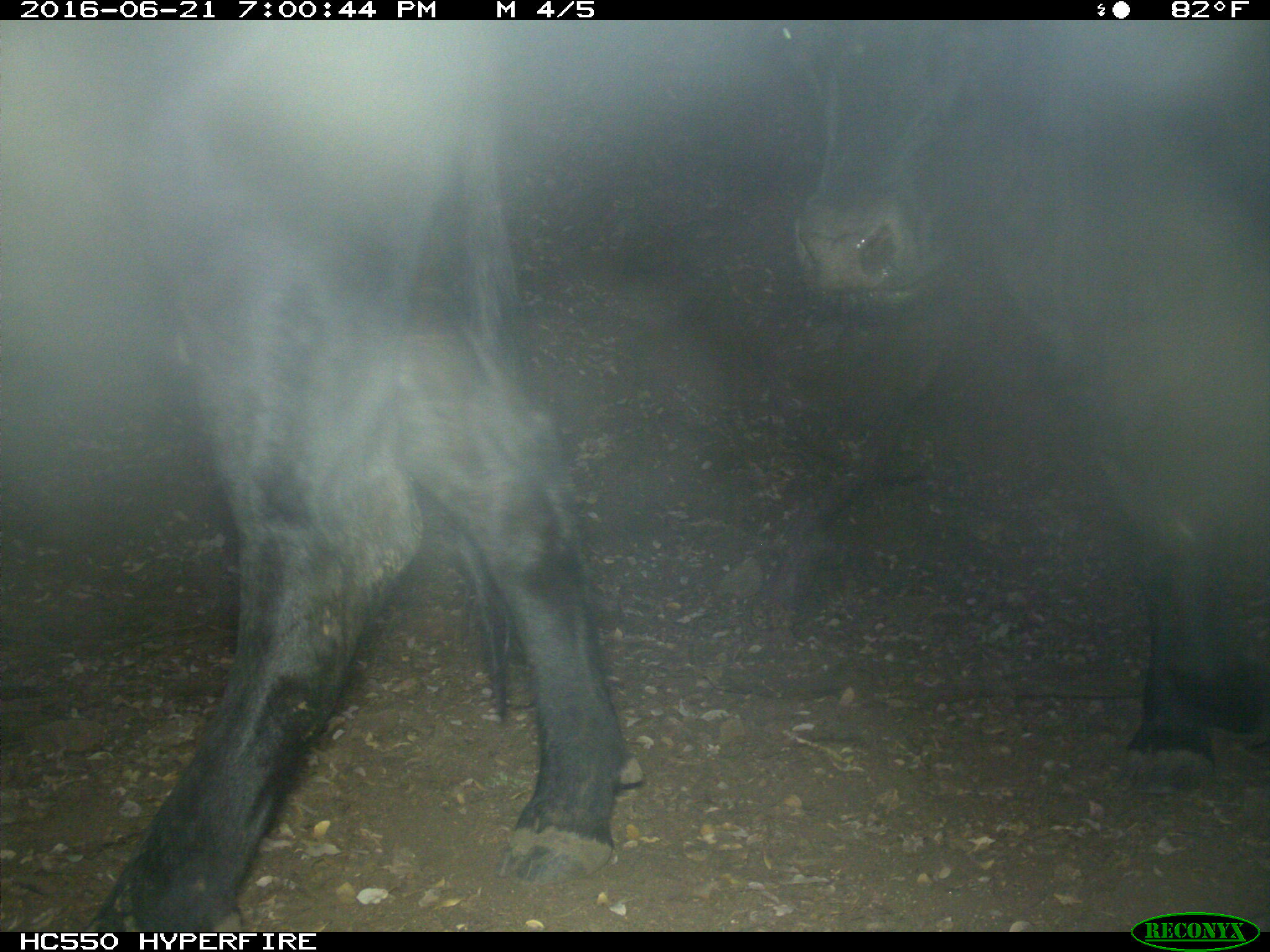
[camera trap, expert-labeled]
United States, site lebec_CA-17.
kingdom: Animalia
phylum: Chordata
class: Mammalia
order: Artiodactyla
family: Bovidae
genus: Bos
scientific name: Bos taurus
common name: domestic cow